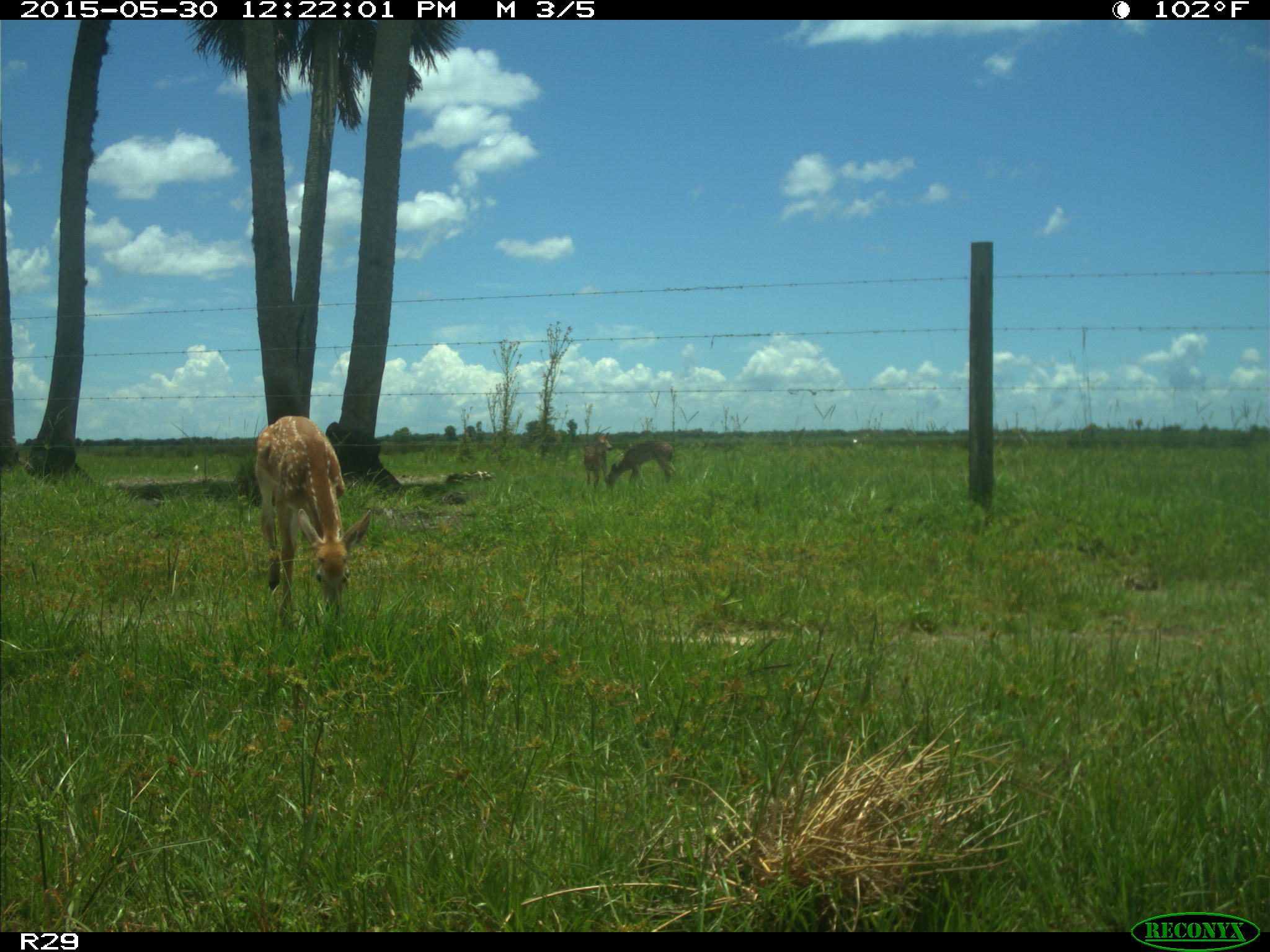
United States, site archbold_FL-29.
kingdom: Animalia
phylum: Chordata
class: Mammalia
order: Artiodactyla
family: Cervidae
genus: Odocoileus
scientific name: Odocoileus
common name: deer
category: unidentified deer